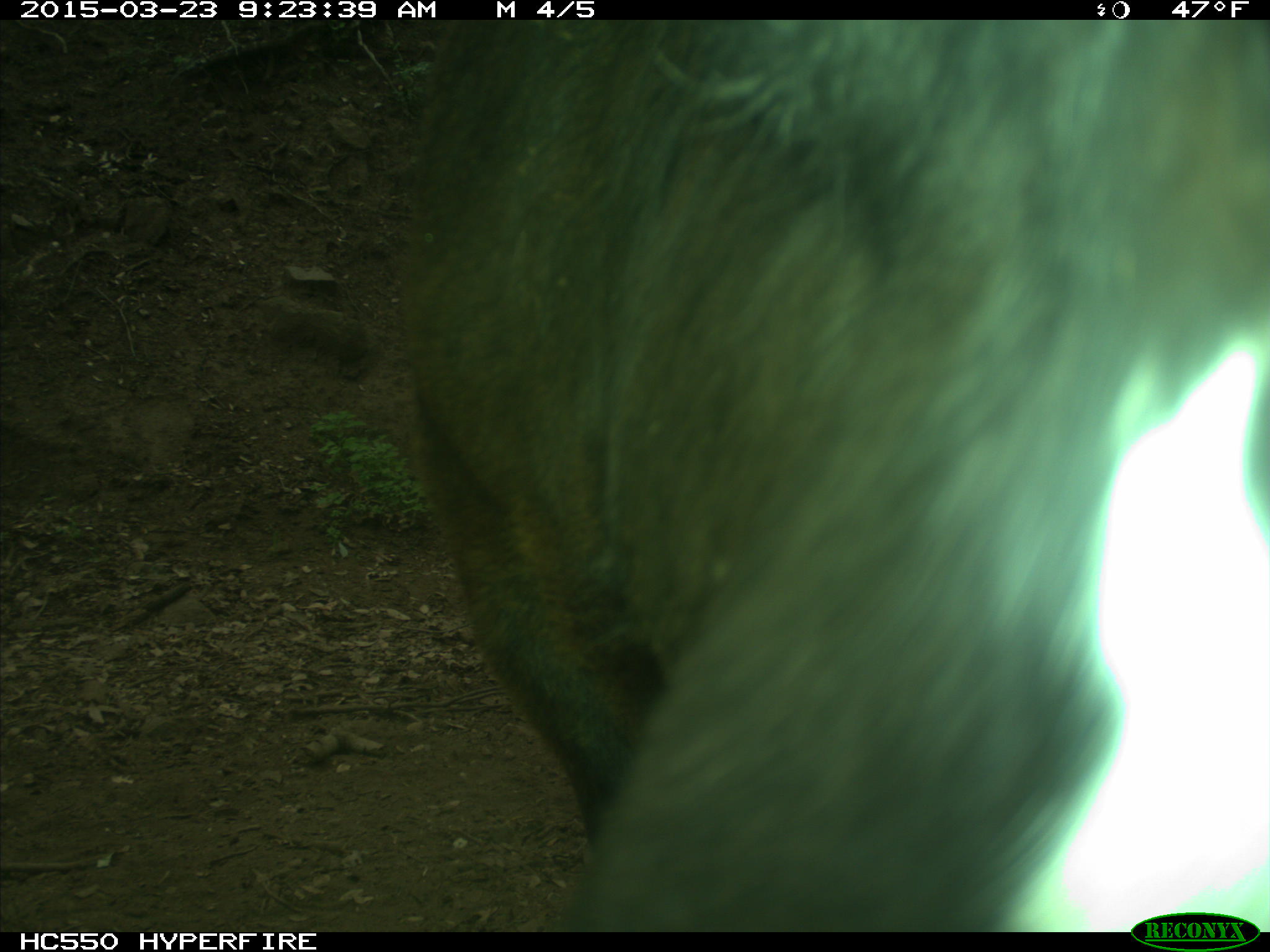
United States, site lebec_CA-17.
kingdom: Animalia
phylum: Chordata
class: Mammalia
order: Artiodactyla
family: Bovidae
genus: Bos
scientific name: Bos taurus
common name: domestic cow